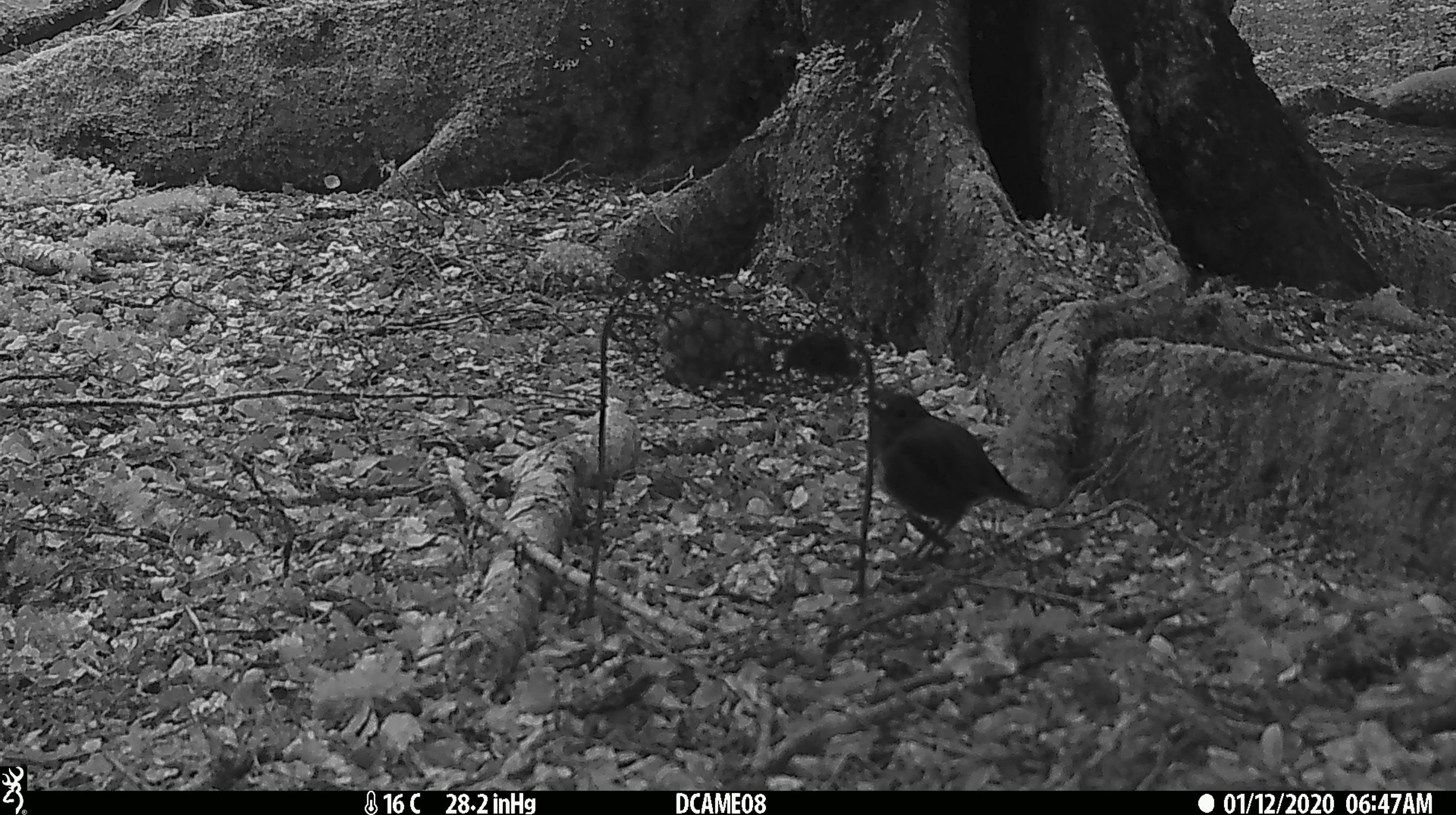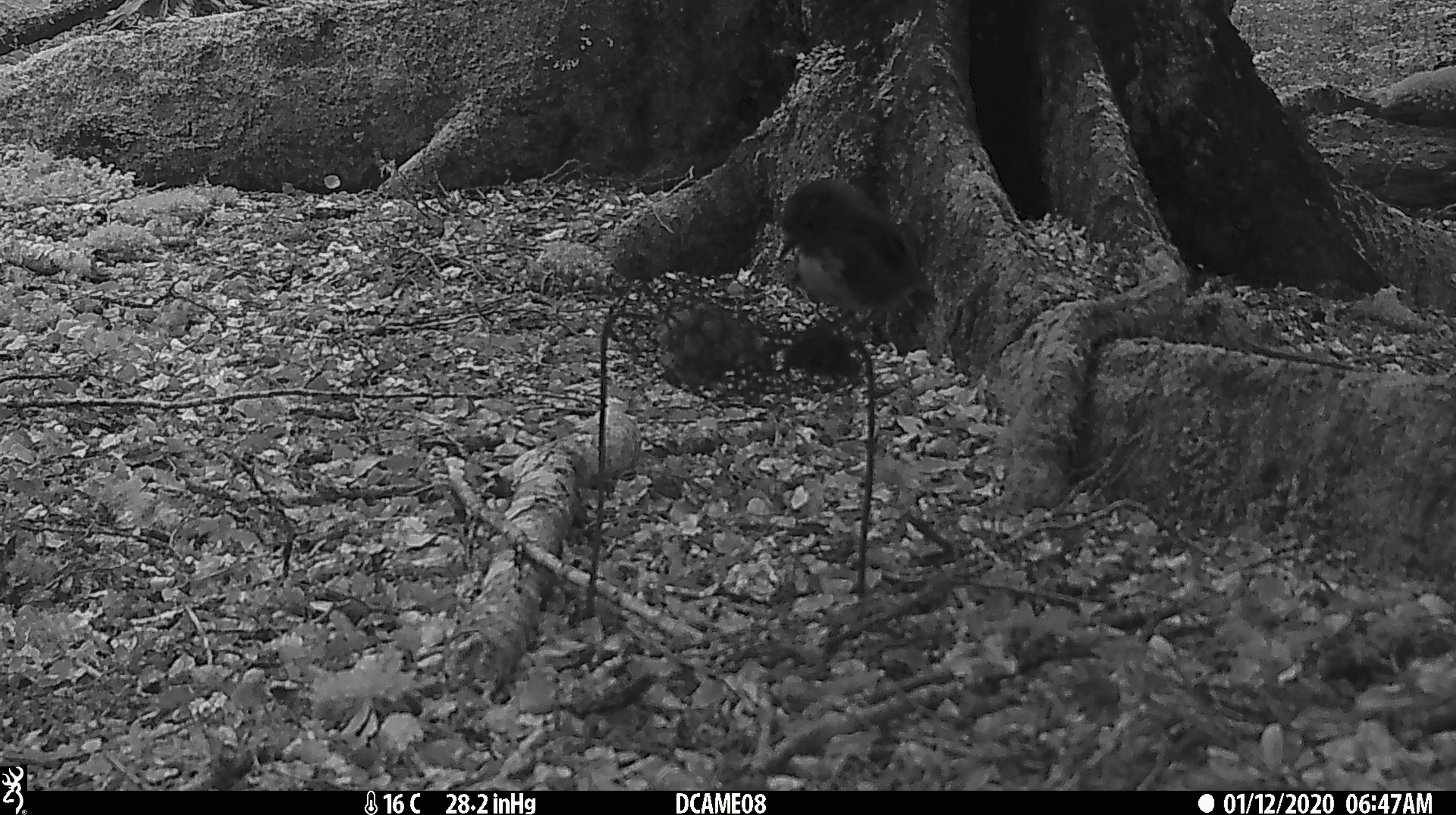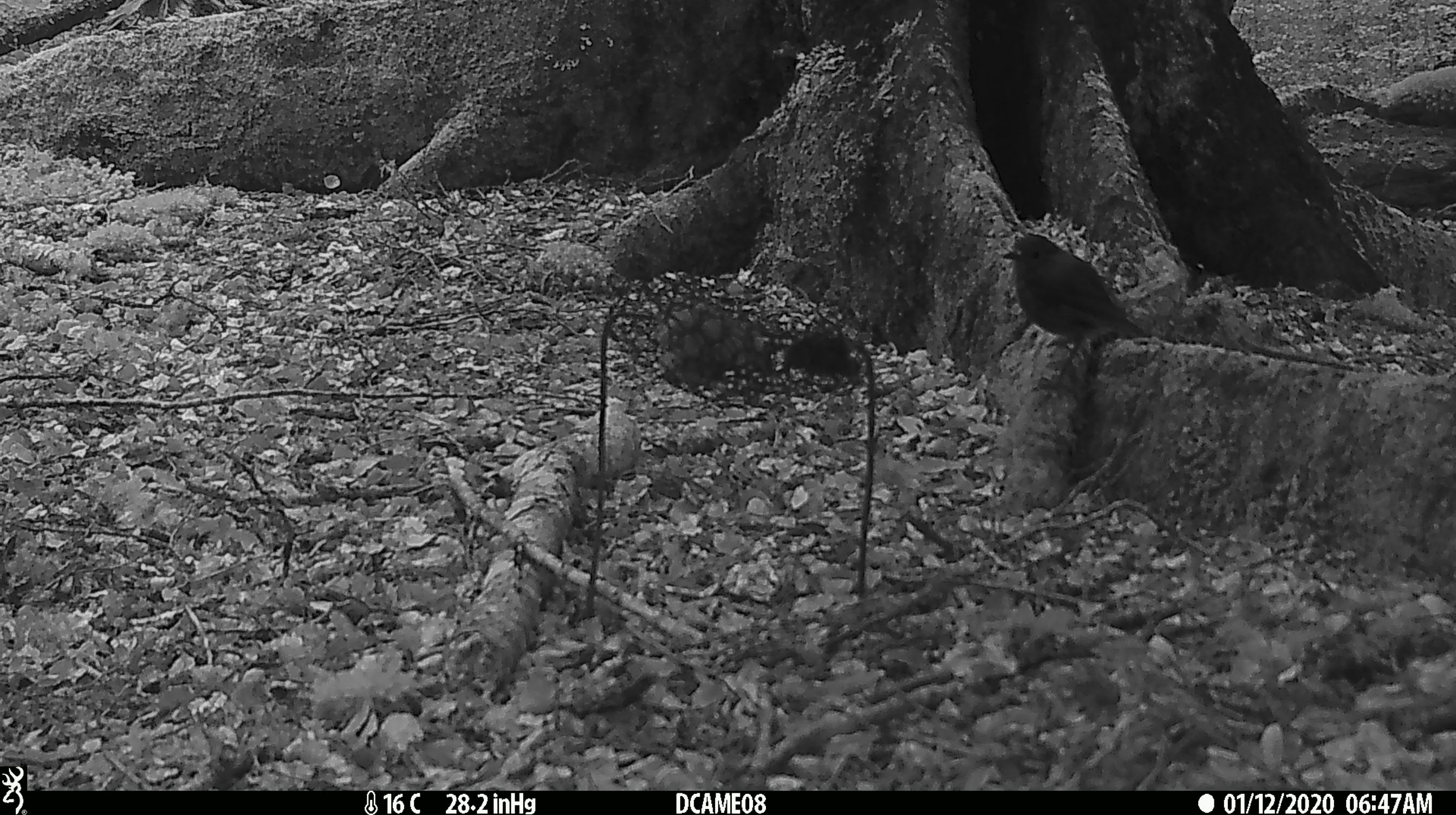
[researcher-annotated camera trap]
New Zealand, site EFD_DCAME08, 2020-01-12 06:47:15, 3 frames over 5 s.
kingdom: Animalia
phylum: Chordata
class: Aves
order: Passeriformes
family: Petroicidae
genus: Petroica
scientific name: Petroica australis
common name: new zealand robin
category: robin